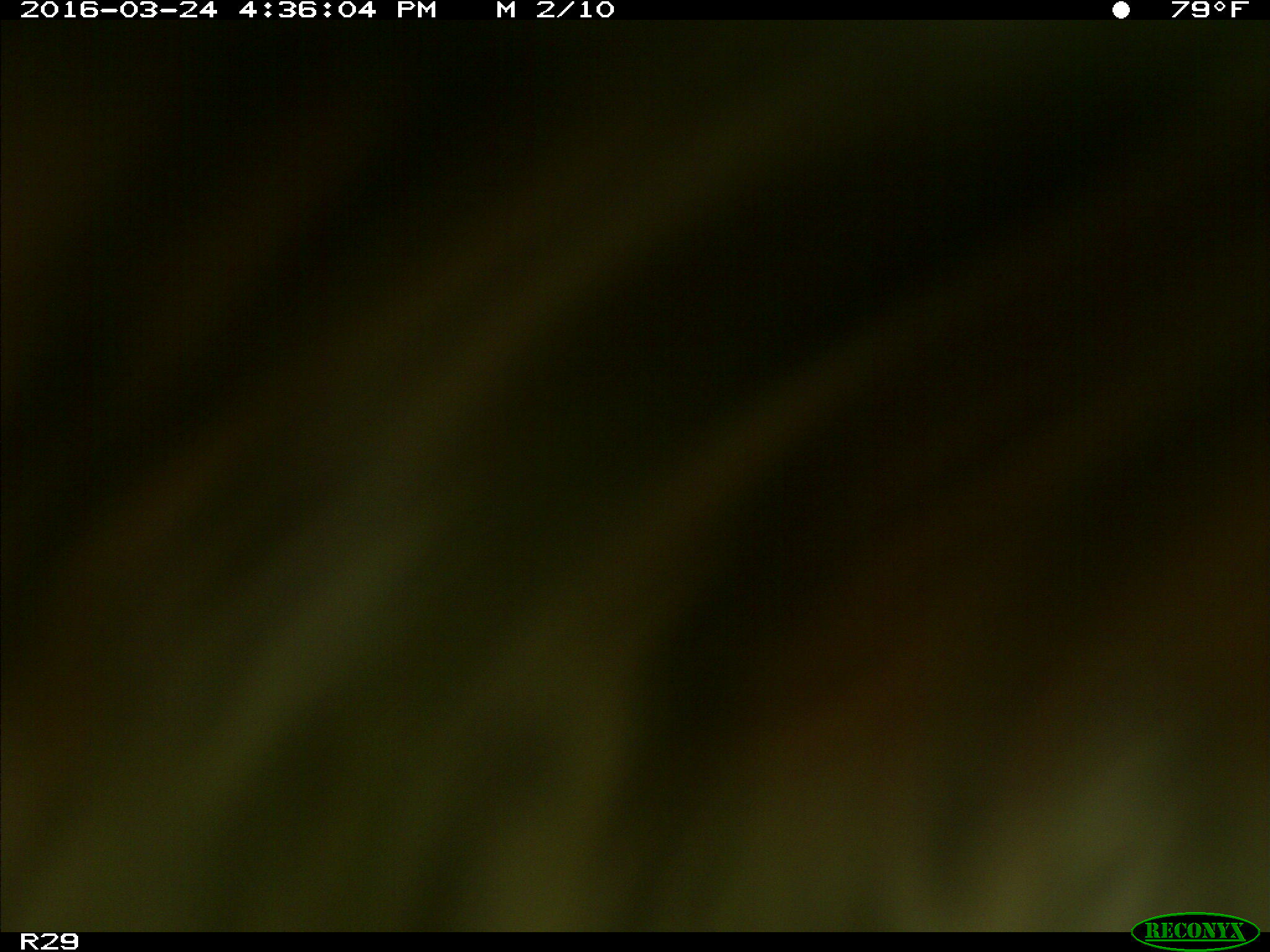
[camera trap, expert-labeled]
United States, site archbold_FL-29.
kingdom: Animalia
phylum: Chordata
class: Mammalia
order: Artiodactyla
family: Bovidae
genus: Bos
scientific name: Bos taurus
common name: domestic cow